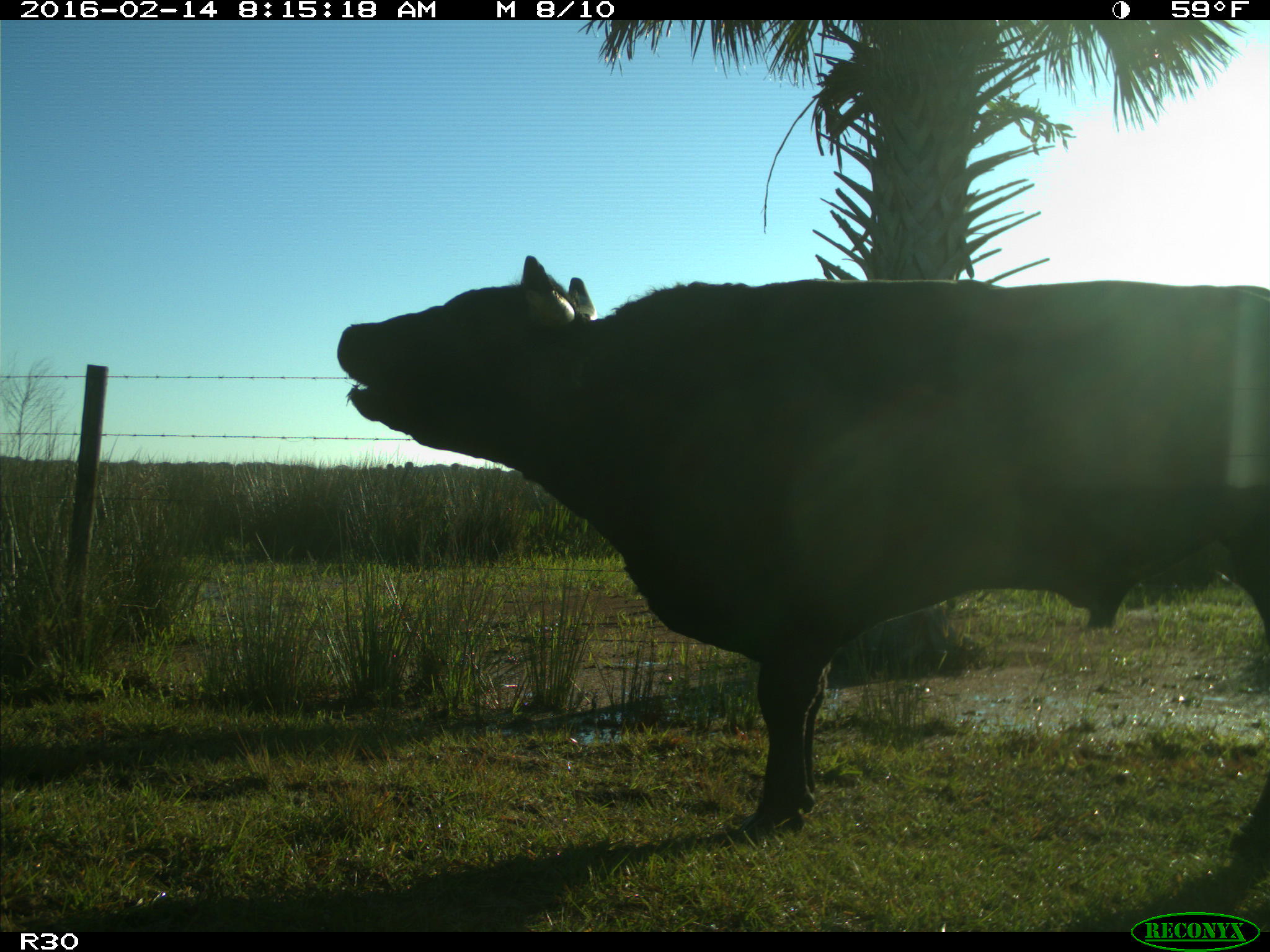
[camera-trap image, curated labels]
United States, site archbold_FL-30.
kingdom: Animalia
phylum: Chordata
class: Mammalia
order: Artiodactyla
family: Bovidae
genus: Bos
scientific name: Bos taurus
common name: domestic cow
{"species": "Bos taurus (domestic cow)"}